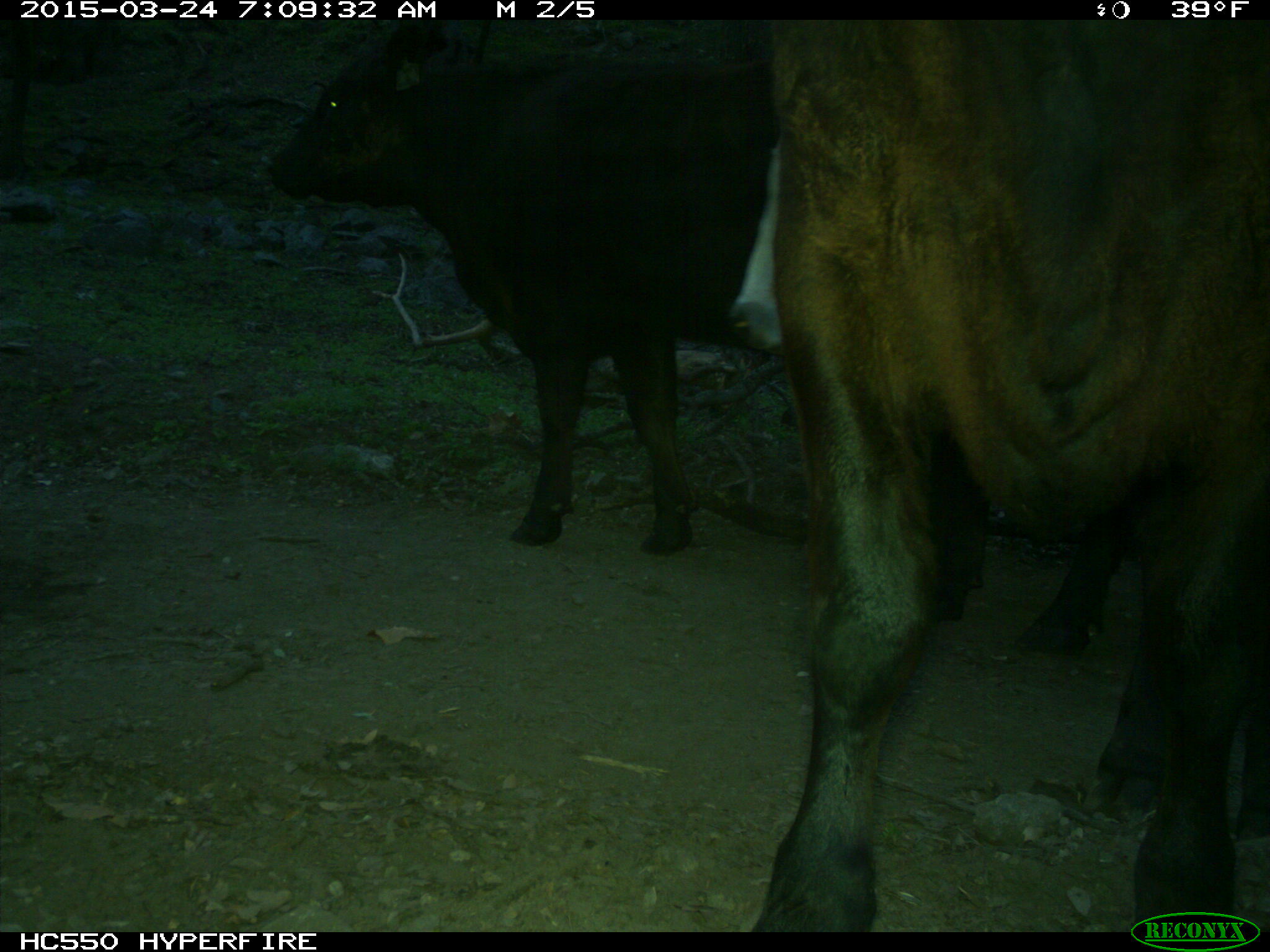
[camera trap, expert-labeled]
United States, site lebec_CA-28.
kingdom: Animalia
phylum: Chordata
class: Mammalia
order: Artiodactyla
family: Bovidae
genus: Bos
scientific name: Bos taurus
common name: domestic cow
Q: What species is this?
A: Bos taurus (domestic cow).